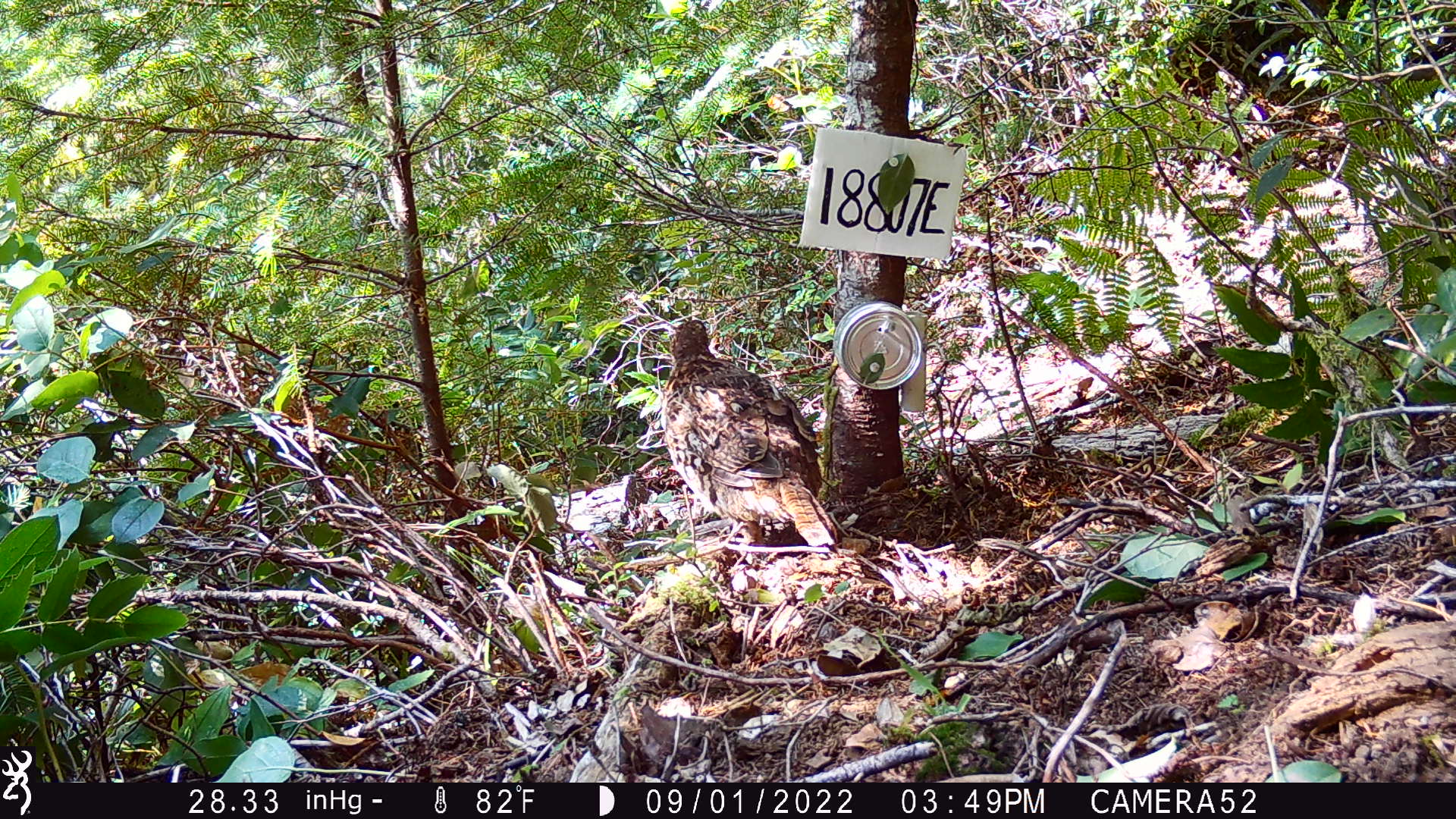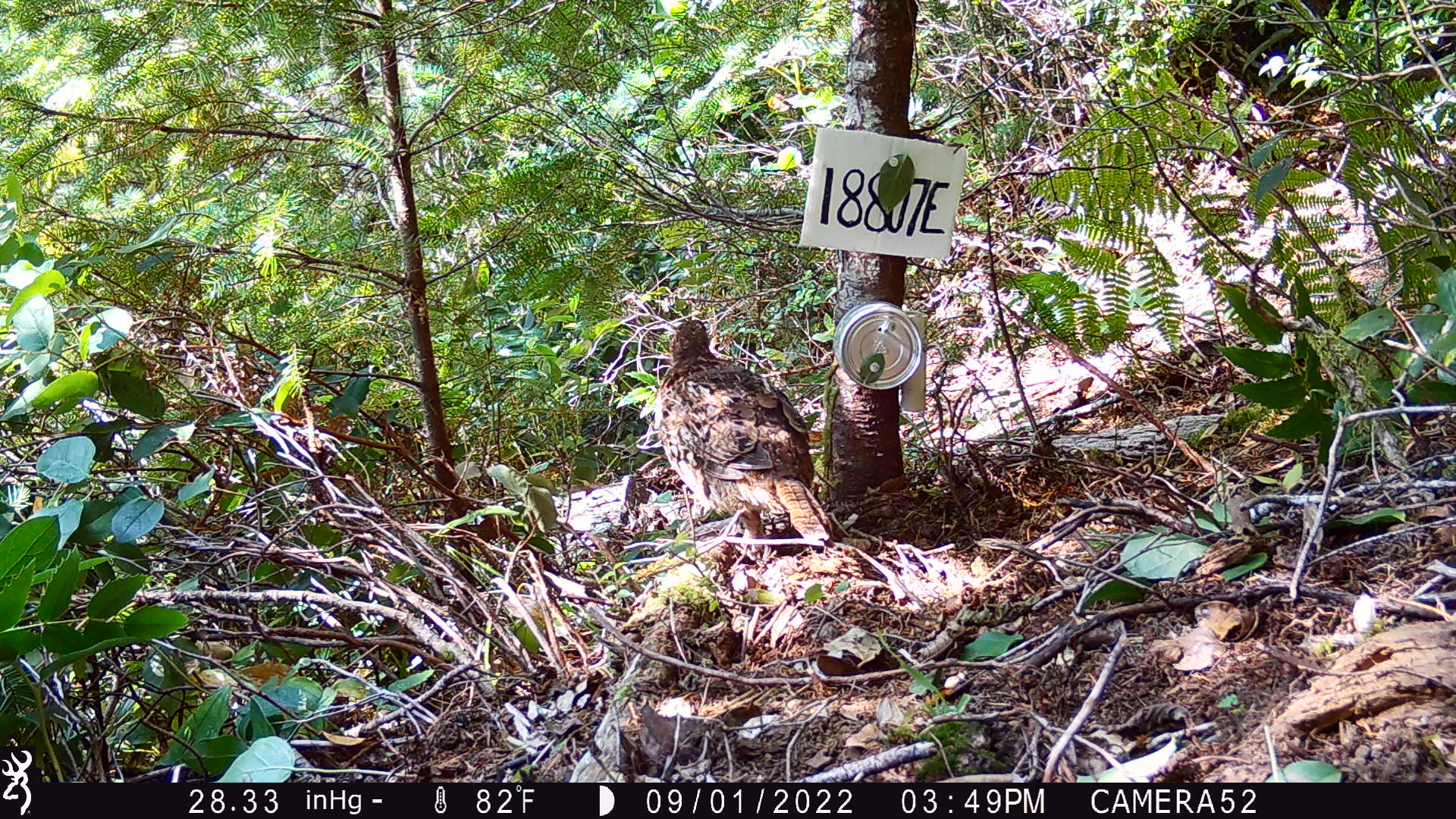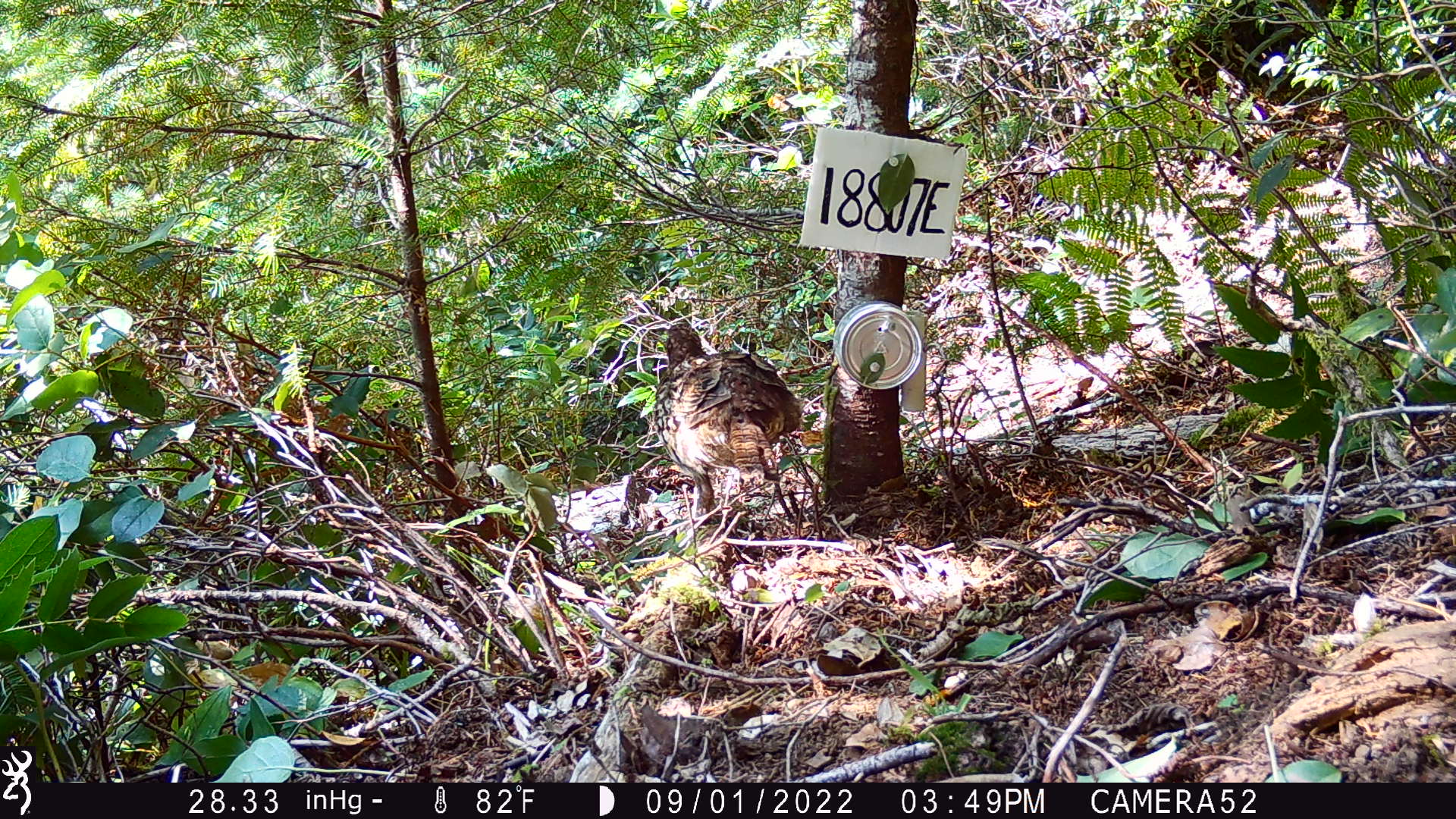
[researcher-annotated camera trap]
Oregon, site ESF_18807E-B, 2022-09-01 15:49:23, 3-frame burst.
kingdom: Animalia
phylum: Chordata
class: Aves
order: Galliformes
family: Phasianidae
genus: Bonasa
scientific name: Bonasa umbellus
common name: ruffed grouse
Ruffed grouse (Bonasa umbellus).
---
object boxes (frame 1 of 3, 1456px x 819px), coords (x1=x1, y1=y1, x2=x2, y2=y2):
ruffed grouse: (x1=664, y1=318, x2=842, y2=555)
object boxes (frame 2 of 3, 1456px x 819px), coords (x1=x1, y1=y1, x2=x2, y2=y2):
ruffed grouse: (x1=652, y1=318, x2=839, y2=549)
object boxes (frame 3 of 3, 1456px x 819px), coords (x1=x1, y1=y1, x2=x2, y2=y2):
ruffed grouse: (x1=658, y1=322, x2=804, y2=519)